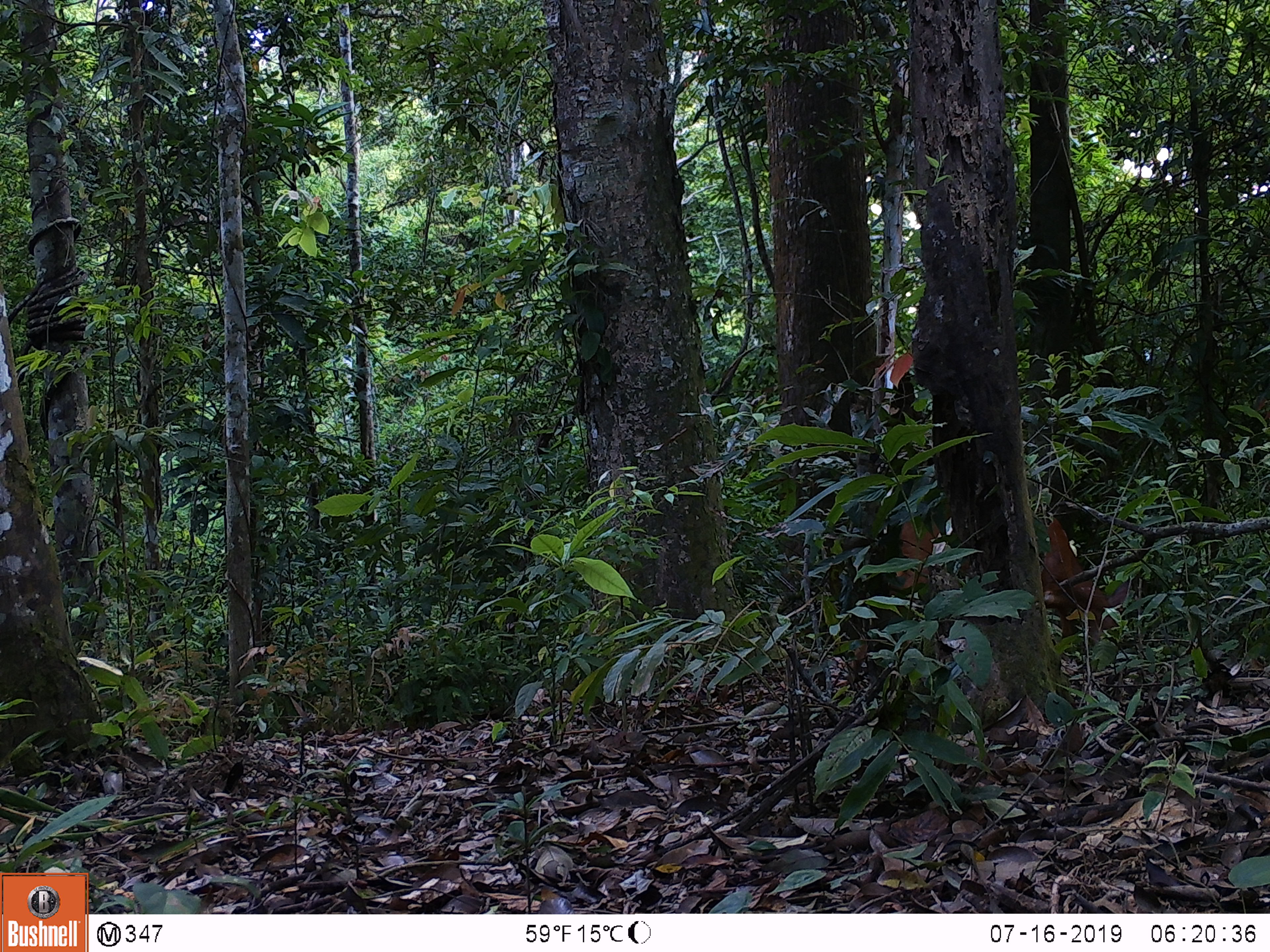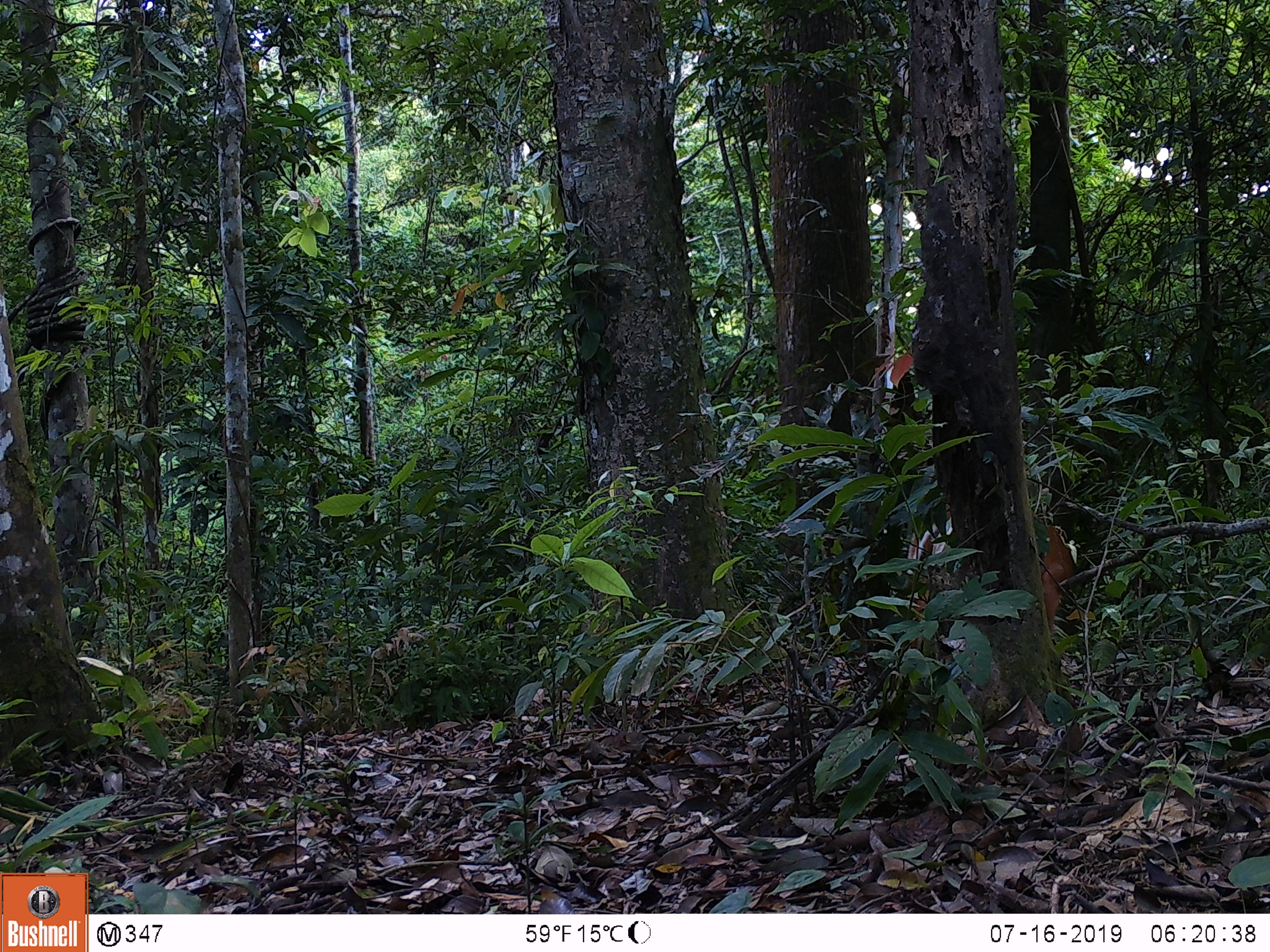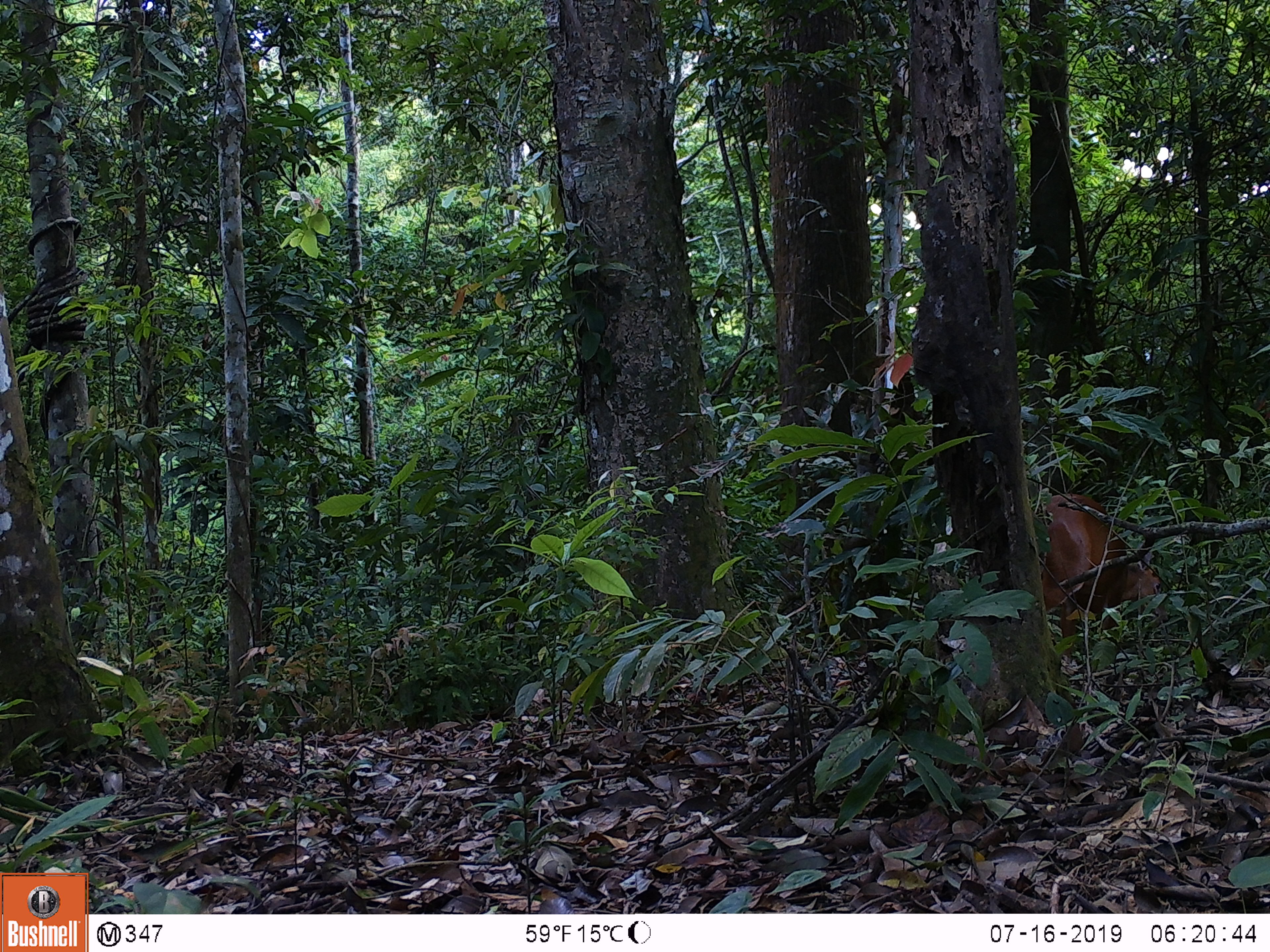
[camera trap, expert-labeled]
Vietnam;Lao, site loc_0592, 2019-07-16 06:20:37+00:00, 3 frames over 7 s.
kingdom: Animalia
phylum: Chordata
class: Mammalia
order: Artiodactyla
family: Cervidae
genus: Muntiacus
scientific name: Muntiacus muntjak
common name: red muntjac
Red muntjac (Muntiacus muntjak). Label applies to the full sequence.